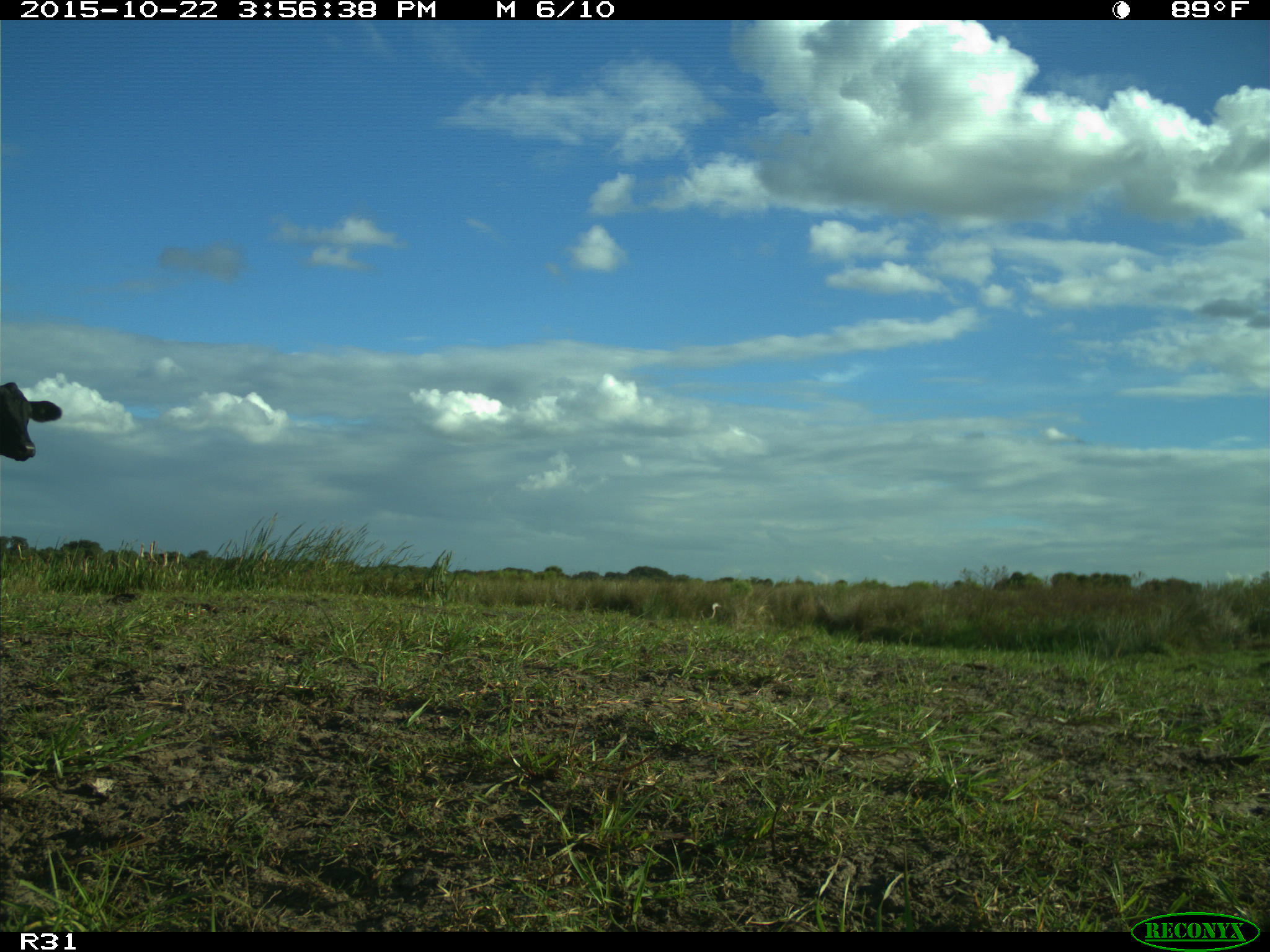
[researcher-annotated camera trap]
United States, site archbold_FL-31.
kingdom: Animalia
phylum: Chordata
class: Mammalia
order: Artiodactyla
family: Bovidae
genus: Bos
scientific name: Bos taurus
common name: domestic cow